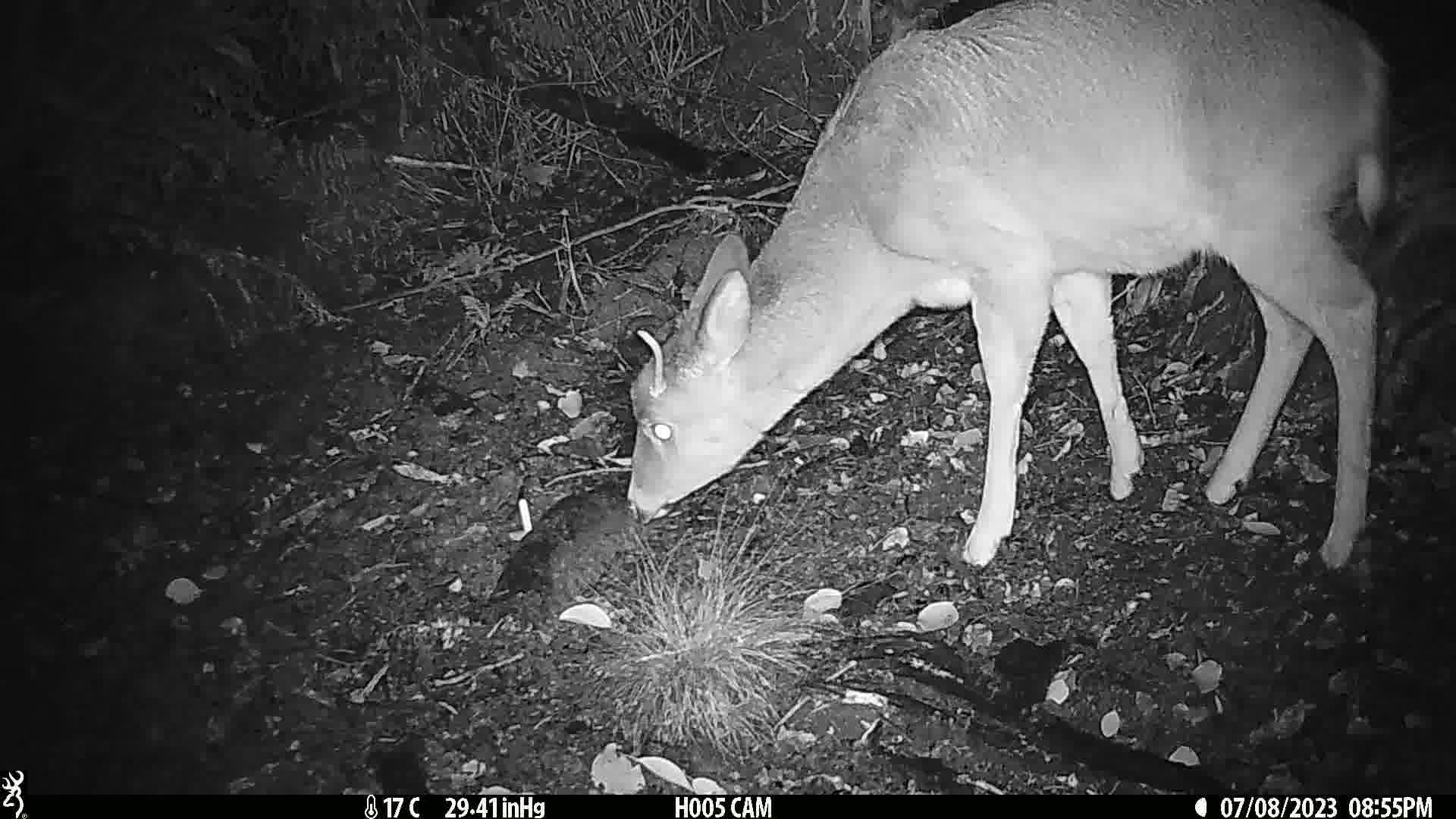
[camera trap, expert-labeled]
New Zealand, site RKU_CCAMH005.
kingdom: Animalia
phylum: Chordata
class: Mammalia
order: Artiodactyla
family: Cervidae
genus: Odocoileus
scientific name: Odocoileus virginianus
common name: white-tailed deer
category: white tailed deer